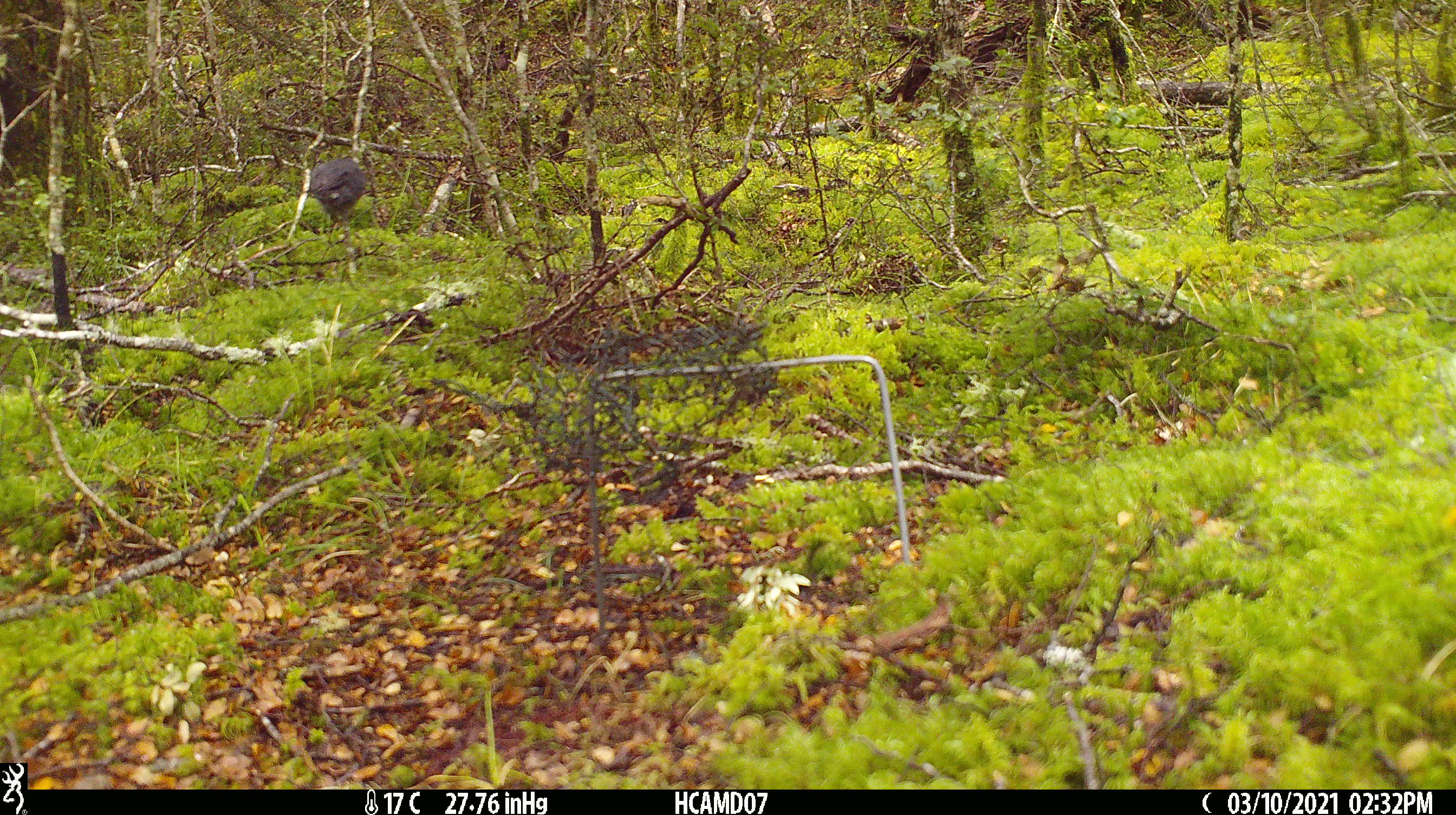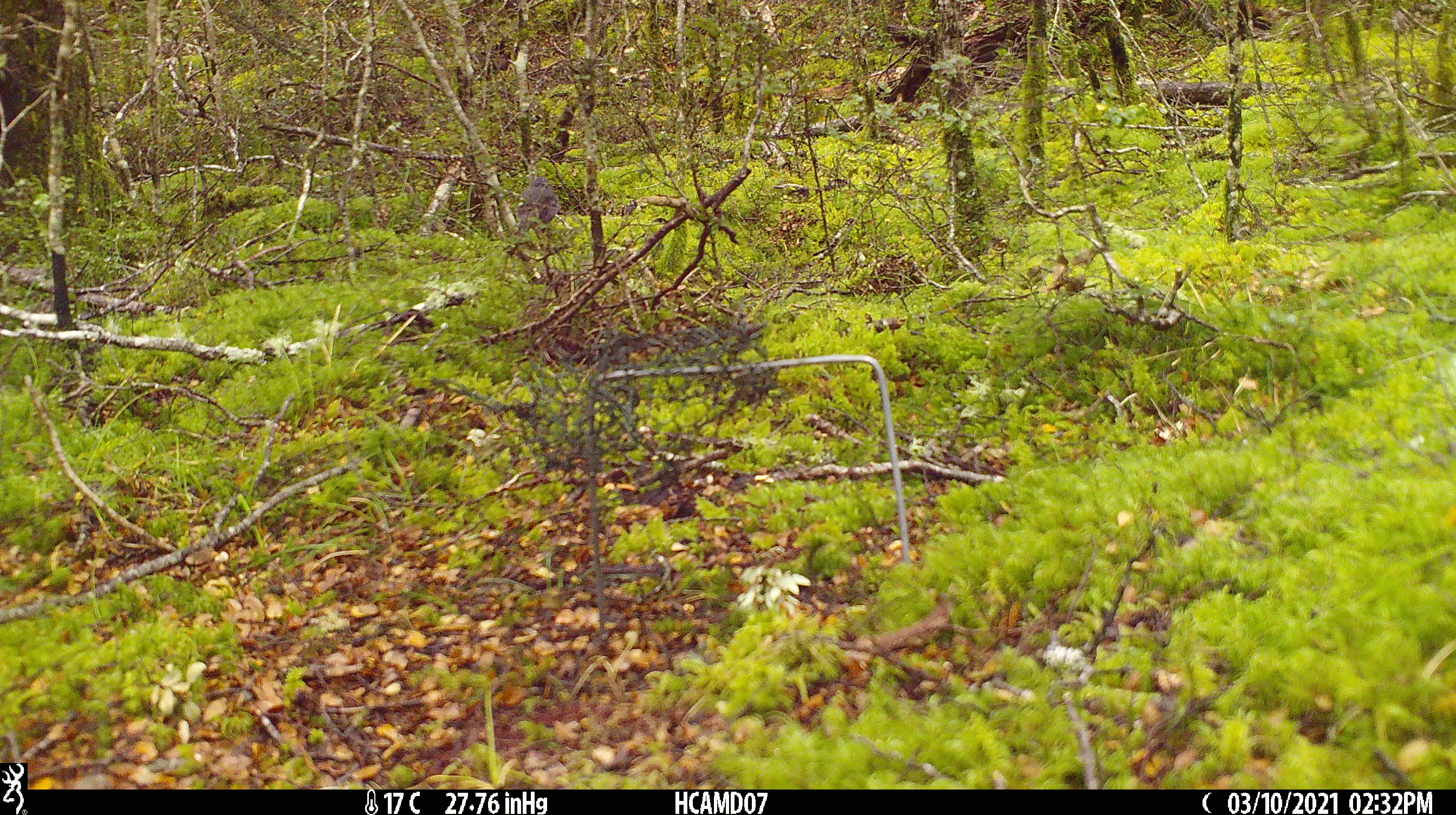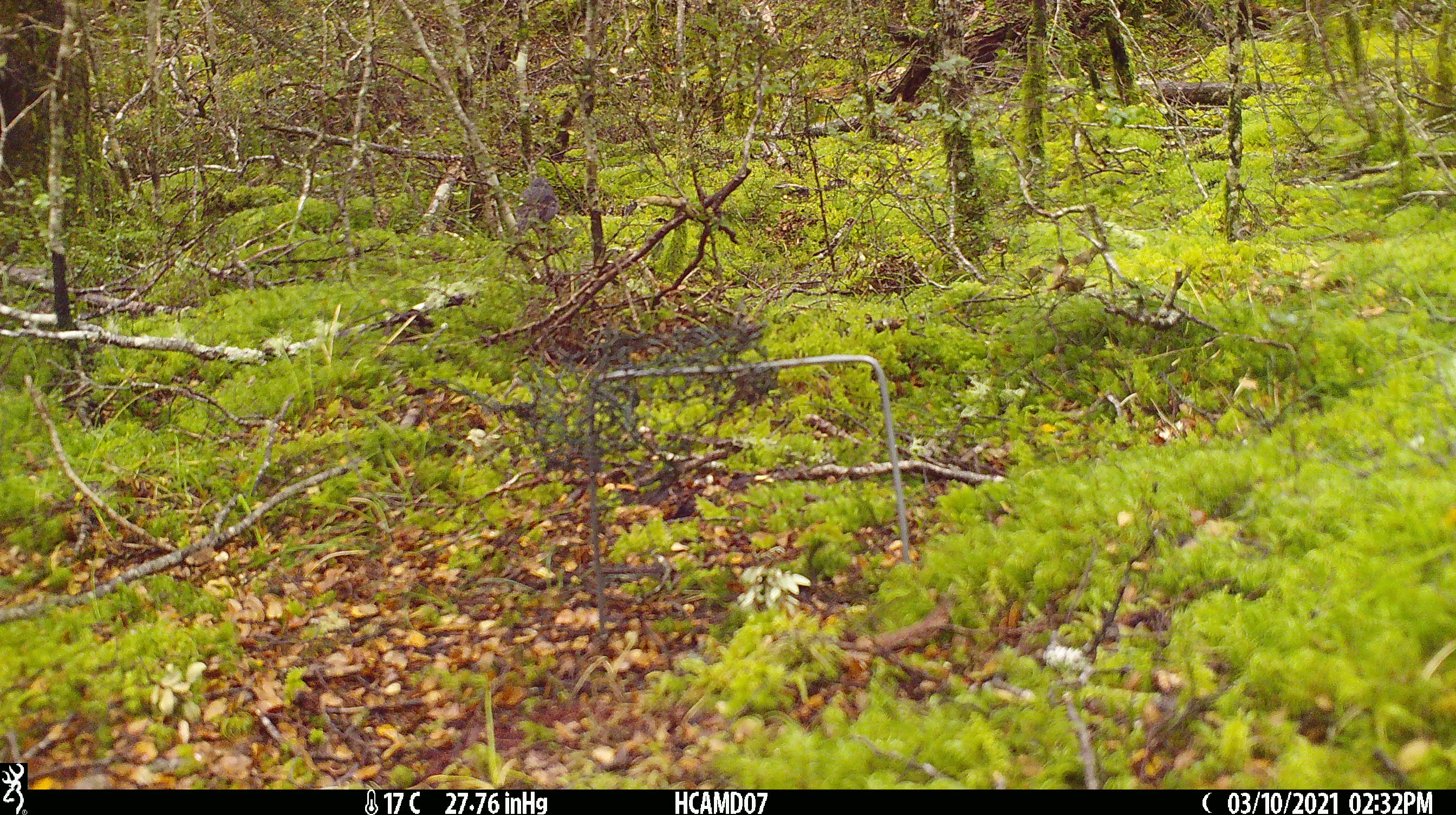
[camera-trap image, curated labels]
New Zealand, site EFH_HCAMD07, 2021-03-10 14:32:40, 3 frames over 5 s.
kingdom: Animalia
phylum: Chordata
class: Aves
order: Passeriformes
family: Turdidae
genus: Turdus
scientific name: Turdus merula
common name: eurasian blackbird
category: blackbird